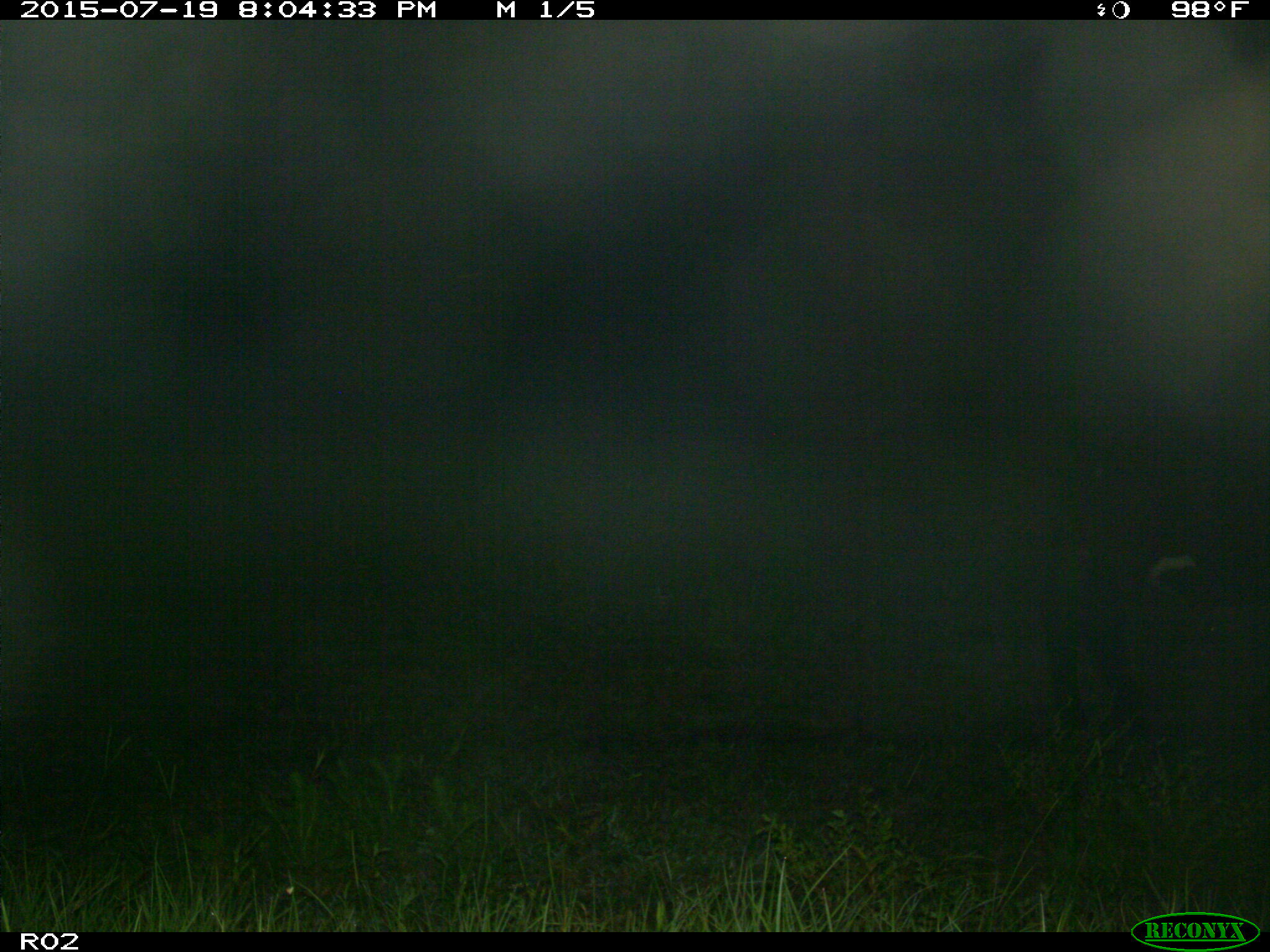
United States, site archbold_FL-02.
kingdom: Animalia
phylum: Chordata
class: Mammalia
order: Artiodactyla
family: Bovidae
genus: Bos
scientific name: Bos taurus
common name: domestic cow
Bos taurus (domestic cow).